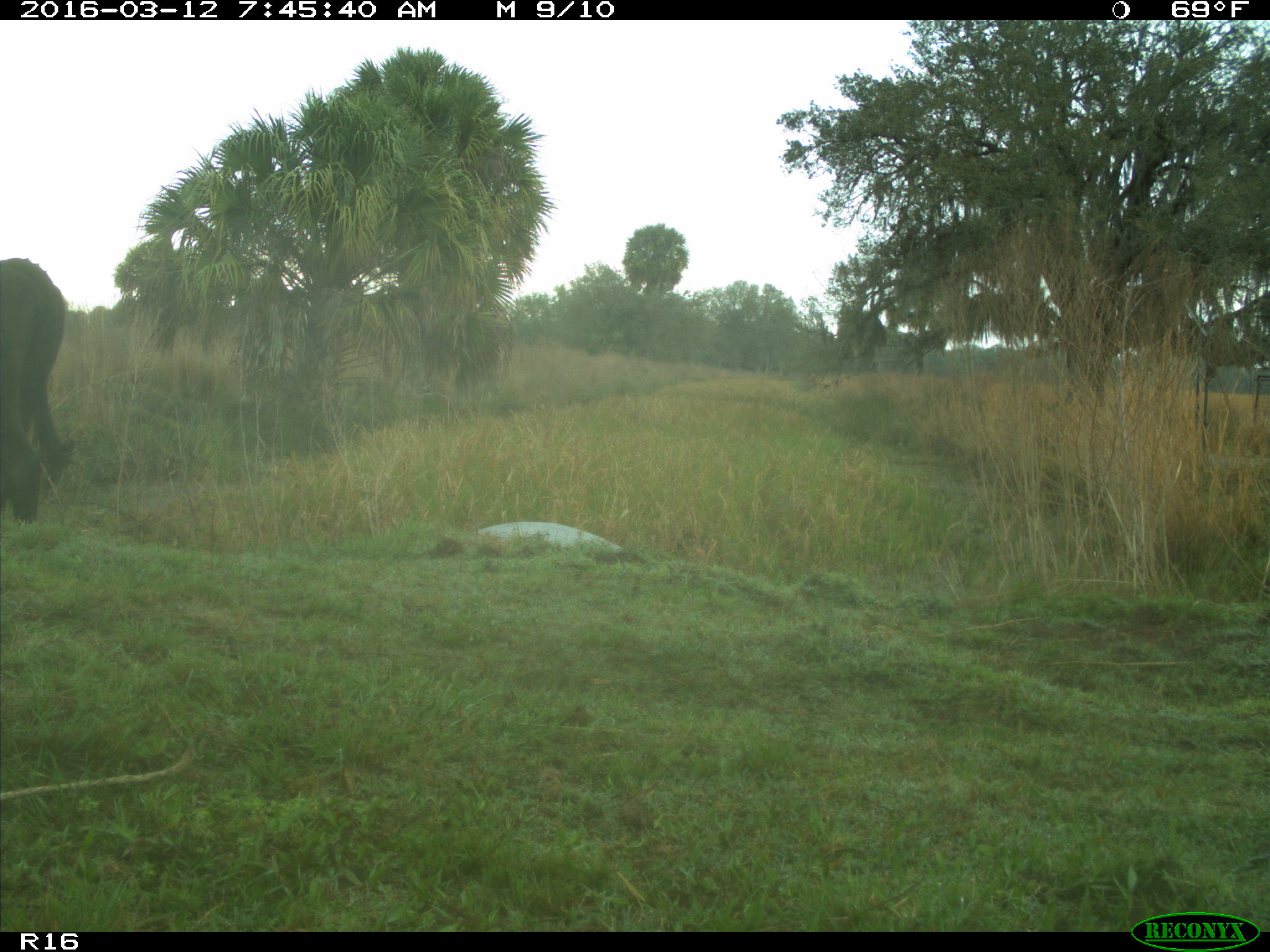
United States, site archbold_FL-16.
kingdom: Animalia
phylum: Chordata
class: Mammalia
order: Artiodactyla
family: Bovidae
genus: Bos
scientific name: Bos taurus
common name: domestic cow